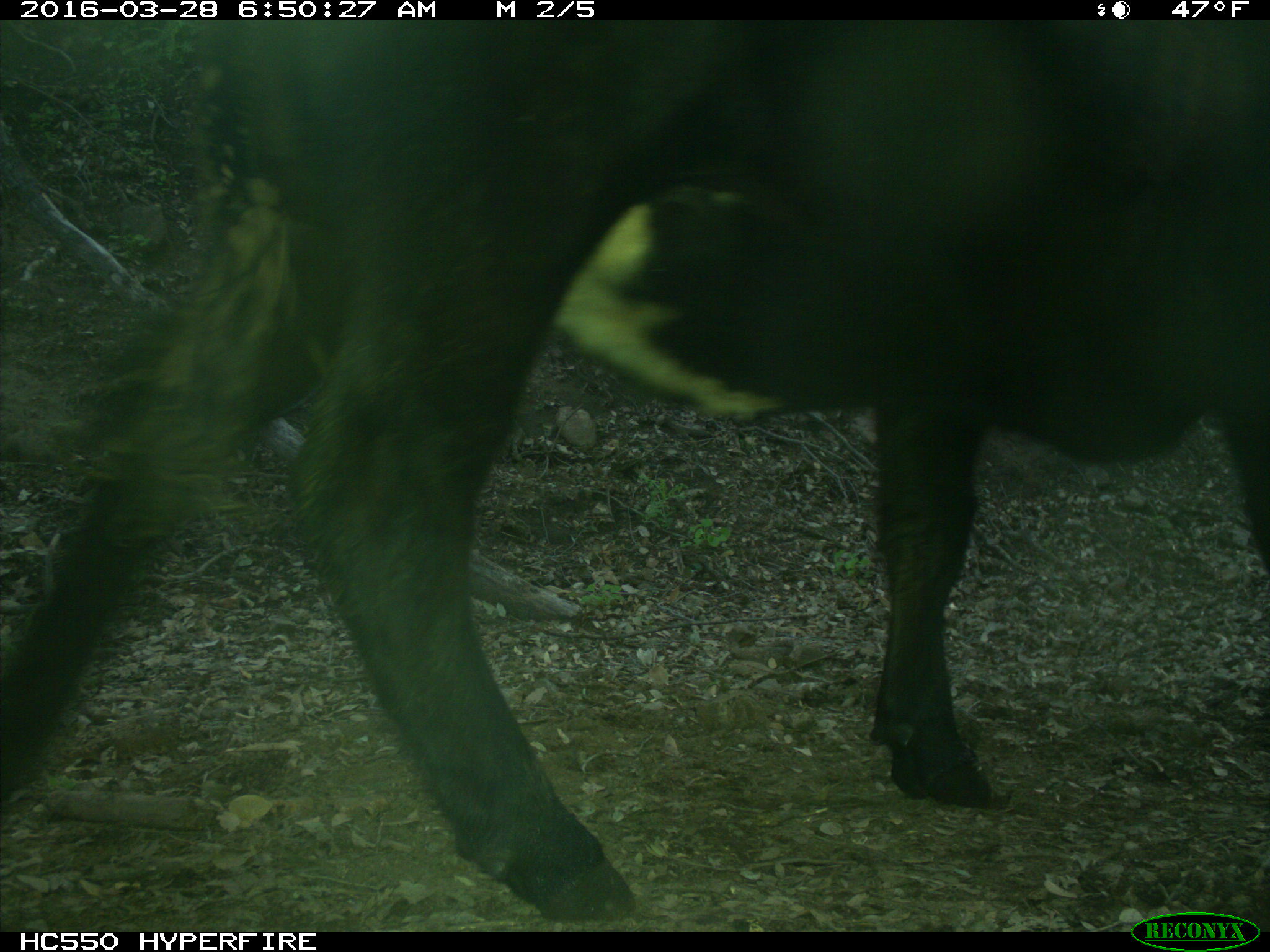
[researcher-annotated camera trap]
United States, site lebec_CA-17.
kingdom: Animalia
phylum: Chordata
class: Mammalia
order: Artiodactyla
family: Bovidae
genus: Bos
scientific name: Bos taurus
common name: domestic cow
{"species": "Bos taurus (domestic cow)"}